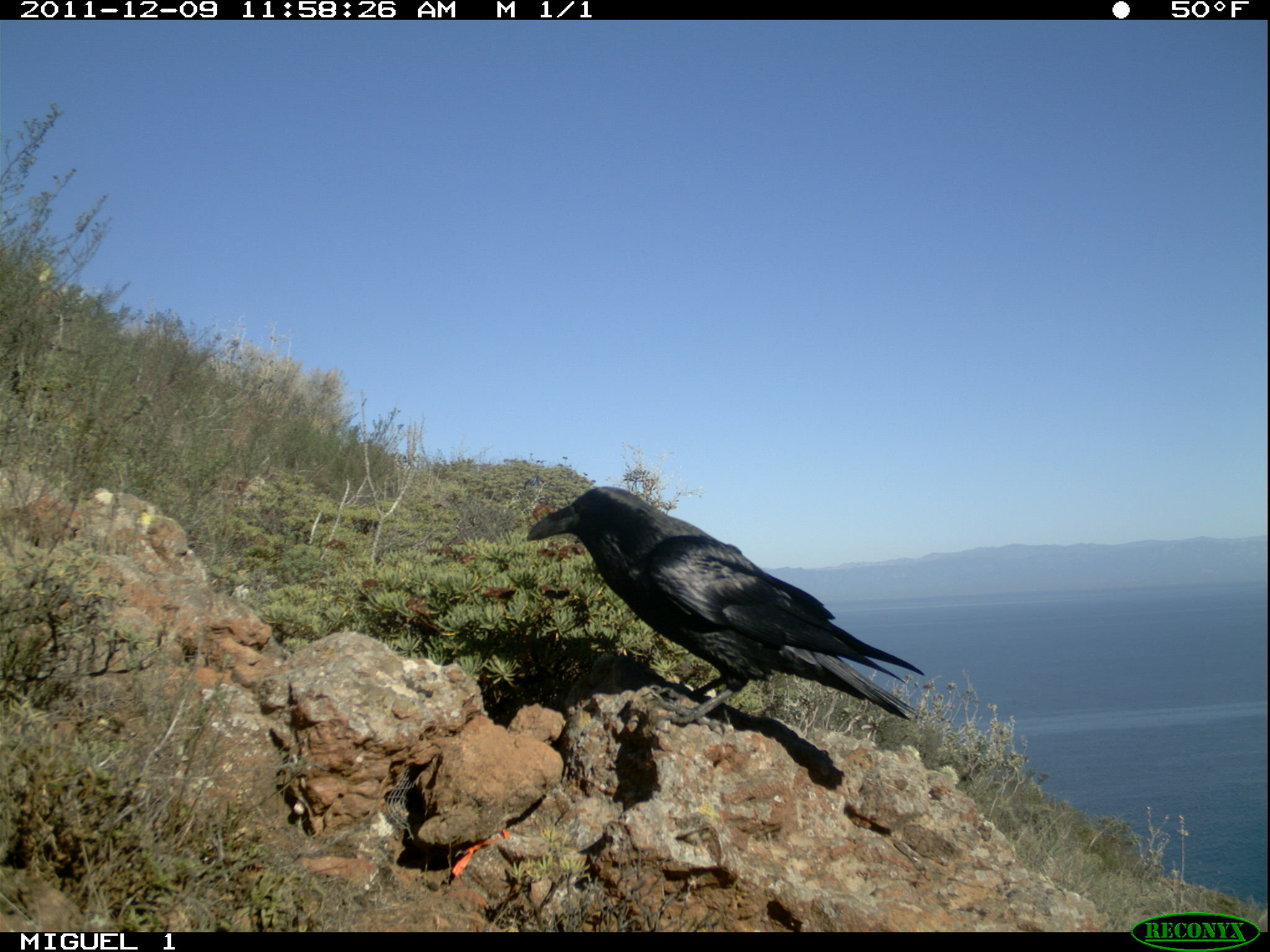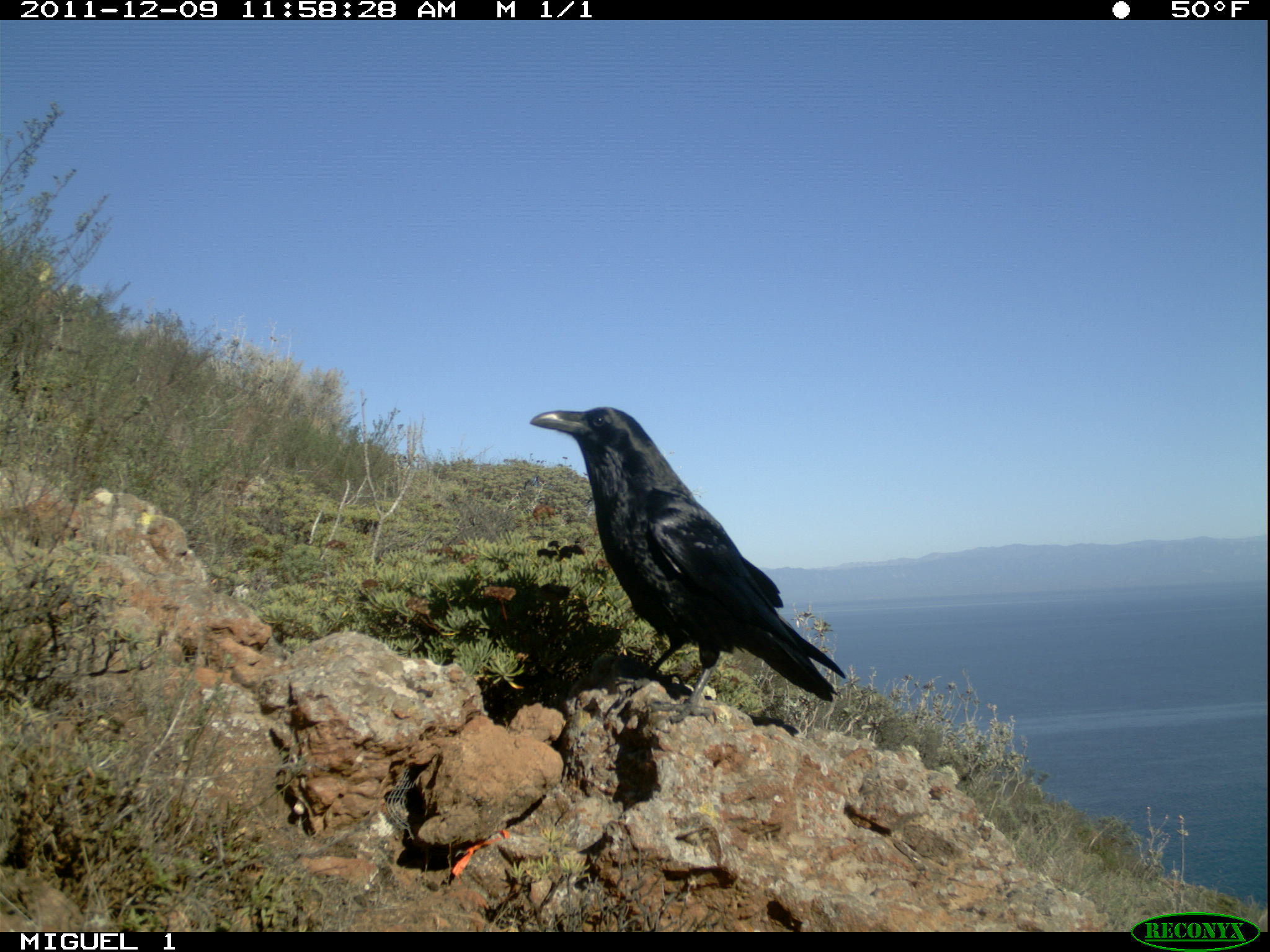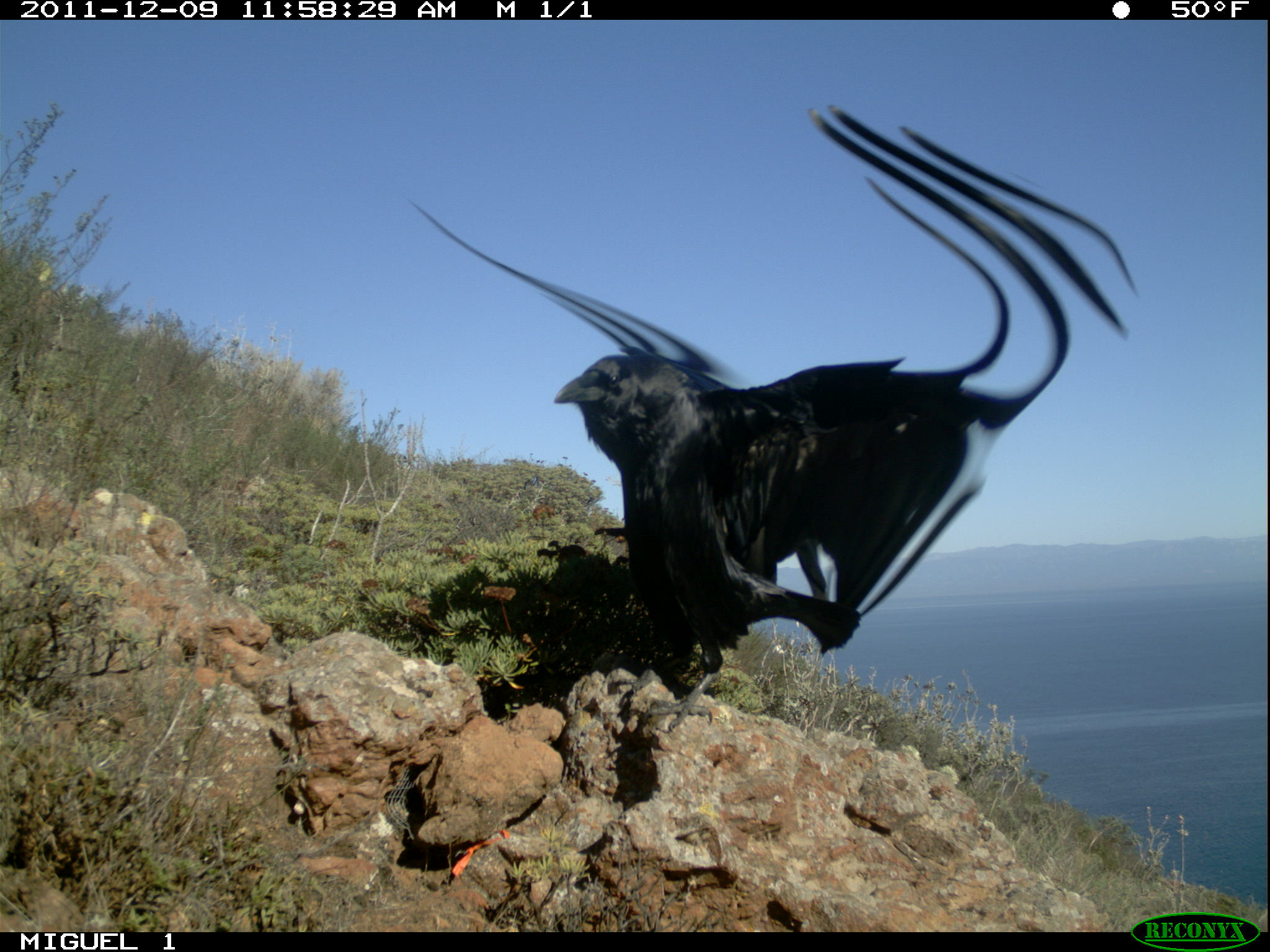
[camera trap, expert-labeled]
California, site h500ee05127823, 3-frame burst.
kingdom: Animalia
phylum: Chordata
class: Aves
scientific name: Aves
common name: bird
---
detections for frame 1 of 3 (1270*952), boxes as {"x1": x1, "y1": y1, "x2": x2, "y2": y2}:
bird: {"x1": 526, "y1": 486, "x2": 922, "y2": 724}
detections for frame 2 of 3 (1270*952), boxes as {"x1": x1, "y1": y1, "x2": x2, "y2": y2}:
bird: {"x1": 528, "y1": 405, "x2": 845, "y2": 723}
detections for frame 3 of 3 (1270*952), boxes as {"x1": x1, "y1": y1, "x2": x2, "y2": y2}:
bird: {"x1": 407, "y1": 102, "x2": 1140, "y2": 731}